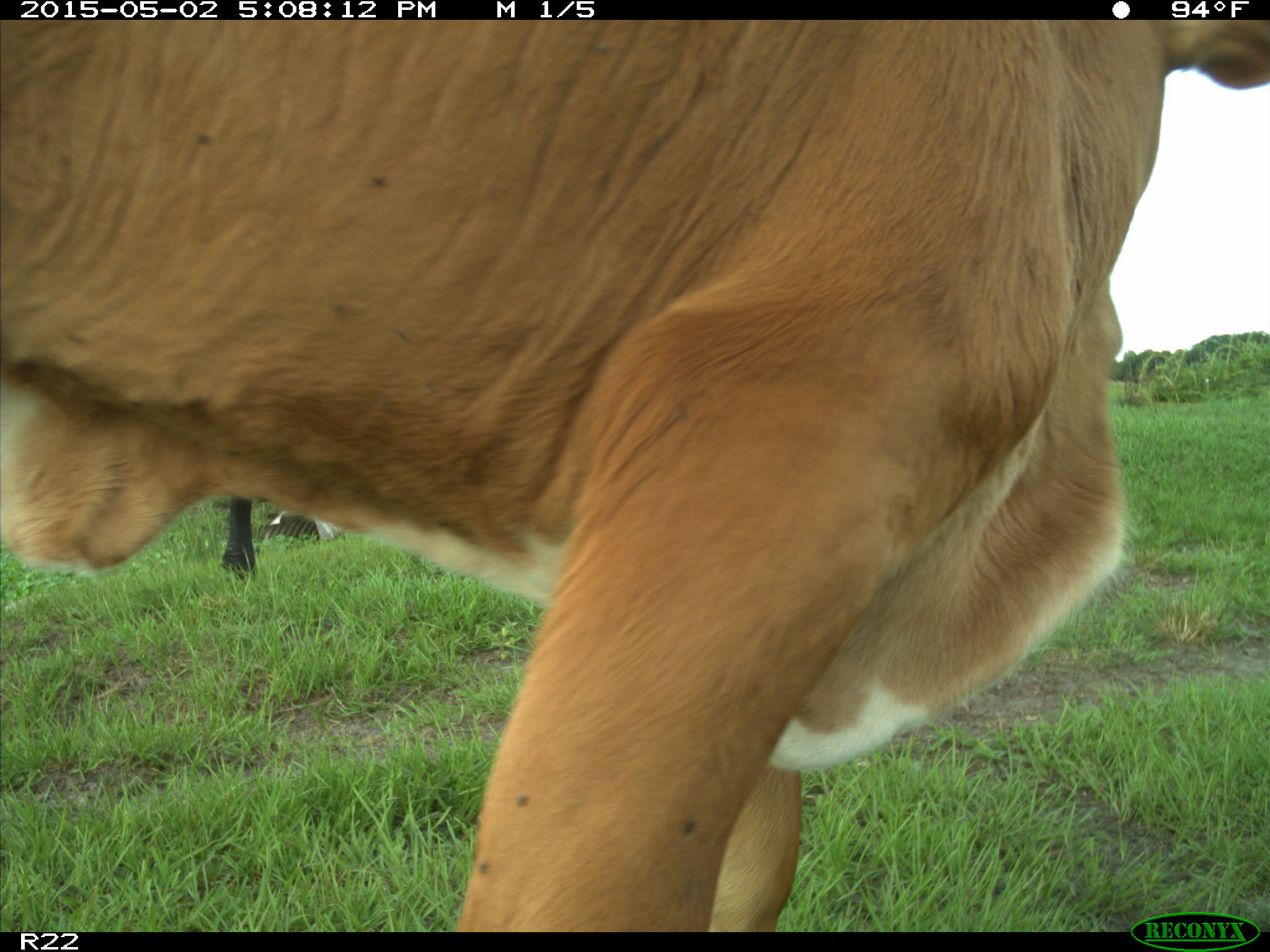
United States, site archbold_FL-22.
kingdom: Animalia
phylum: Chordata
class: Mammalia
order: Artiodactyla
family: Bovidae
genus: Bos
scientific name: Bos taurus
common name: domestic cow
Bos taurus (domestic cow).